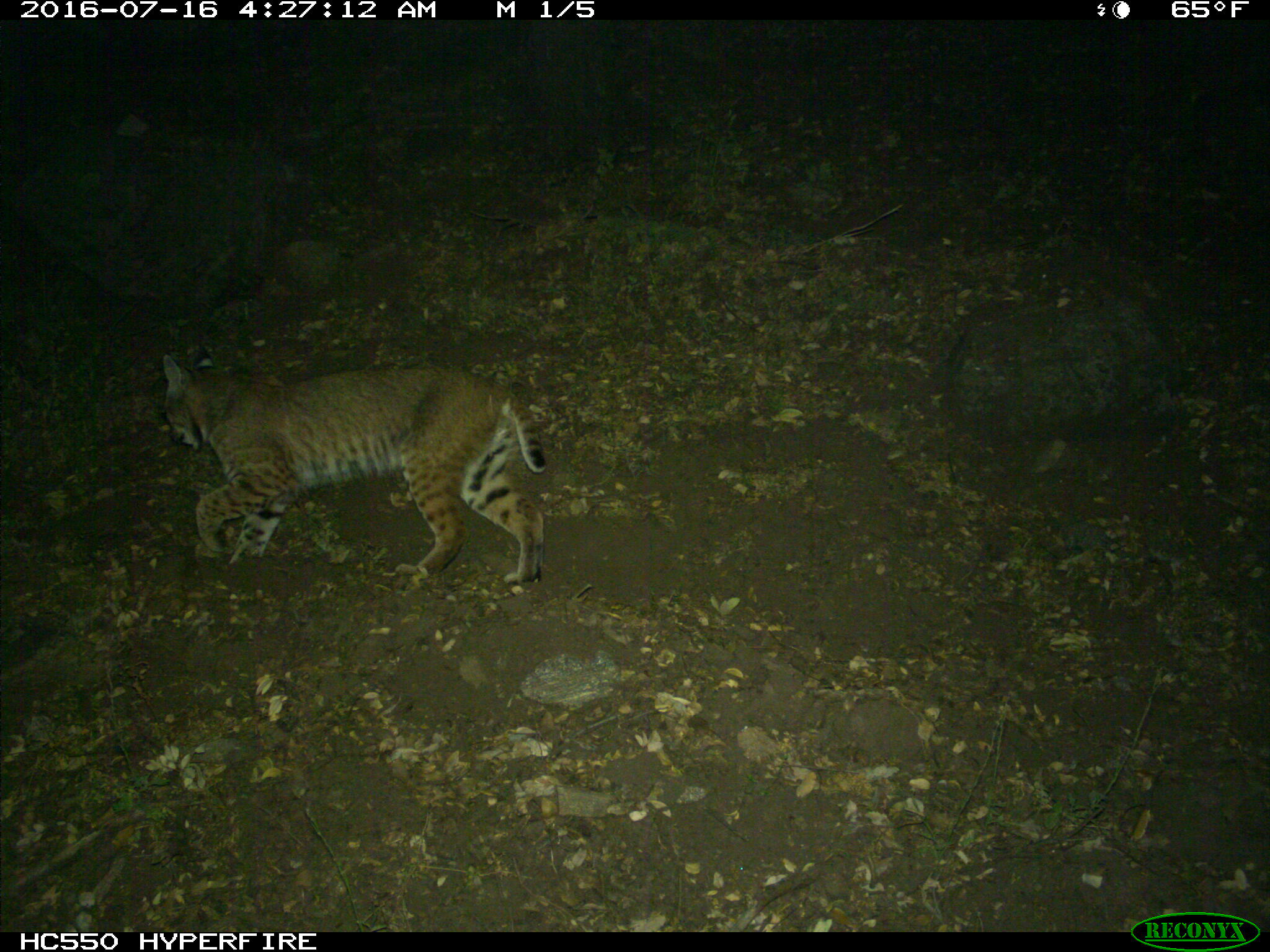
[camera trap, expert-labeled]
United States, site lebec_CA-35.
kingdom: Animalia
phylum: Chordata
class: Mammalia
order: Carnivora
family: Felidae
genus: Lynx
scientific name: Lynx rufus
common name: bobcat